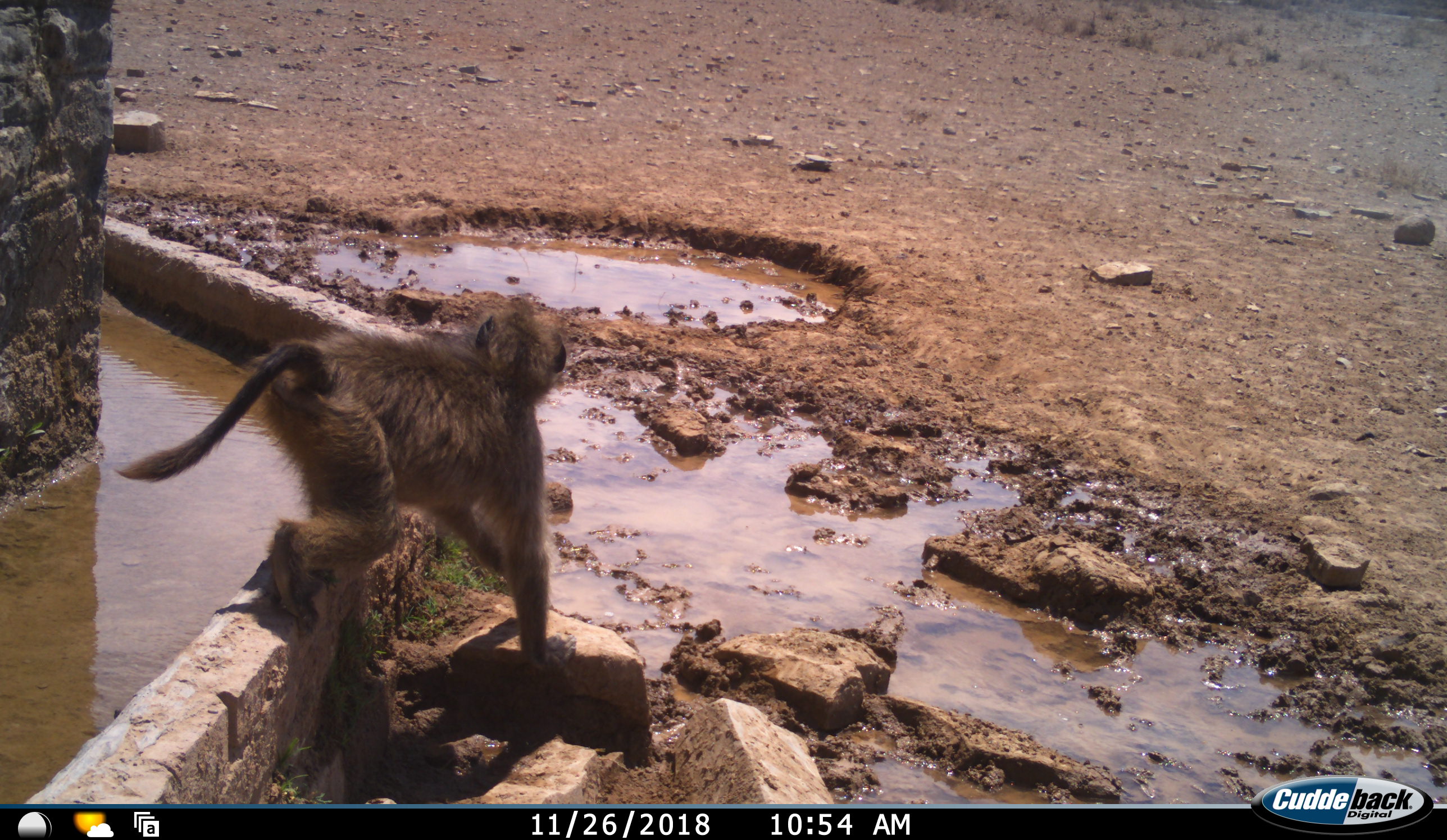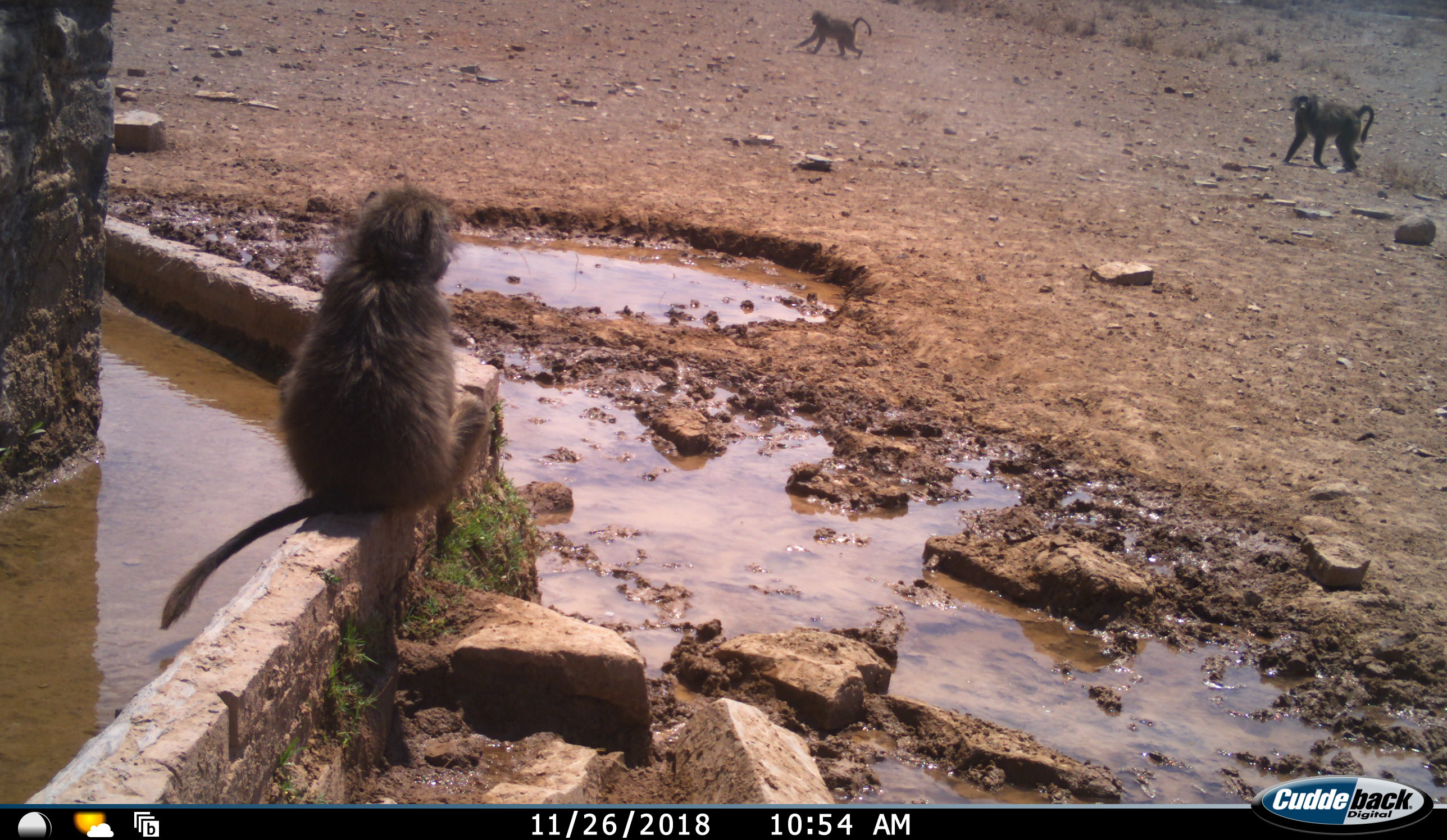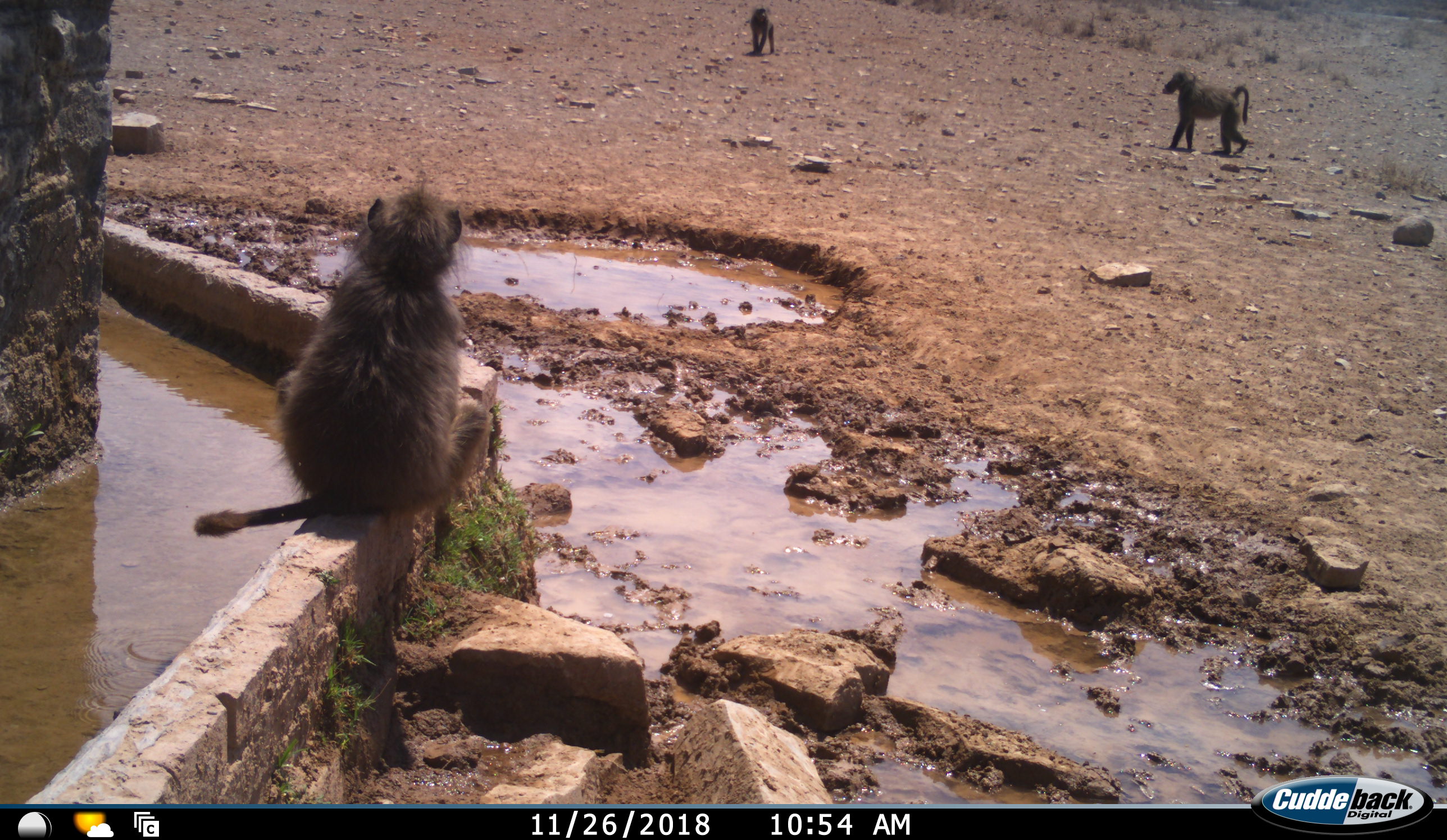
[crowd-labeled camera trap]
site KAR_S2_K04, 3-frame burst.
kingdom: Animalia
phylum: Chordata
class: Mammalia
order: Primates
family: Cercopithecidae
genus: Papio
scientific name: Papio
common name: baboon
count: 3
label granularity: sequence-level